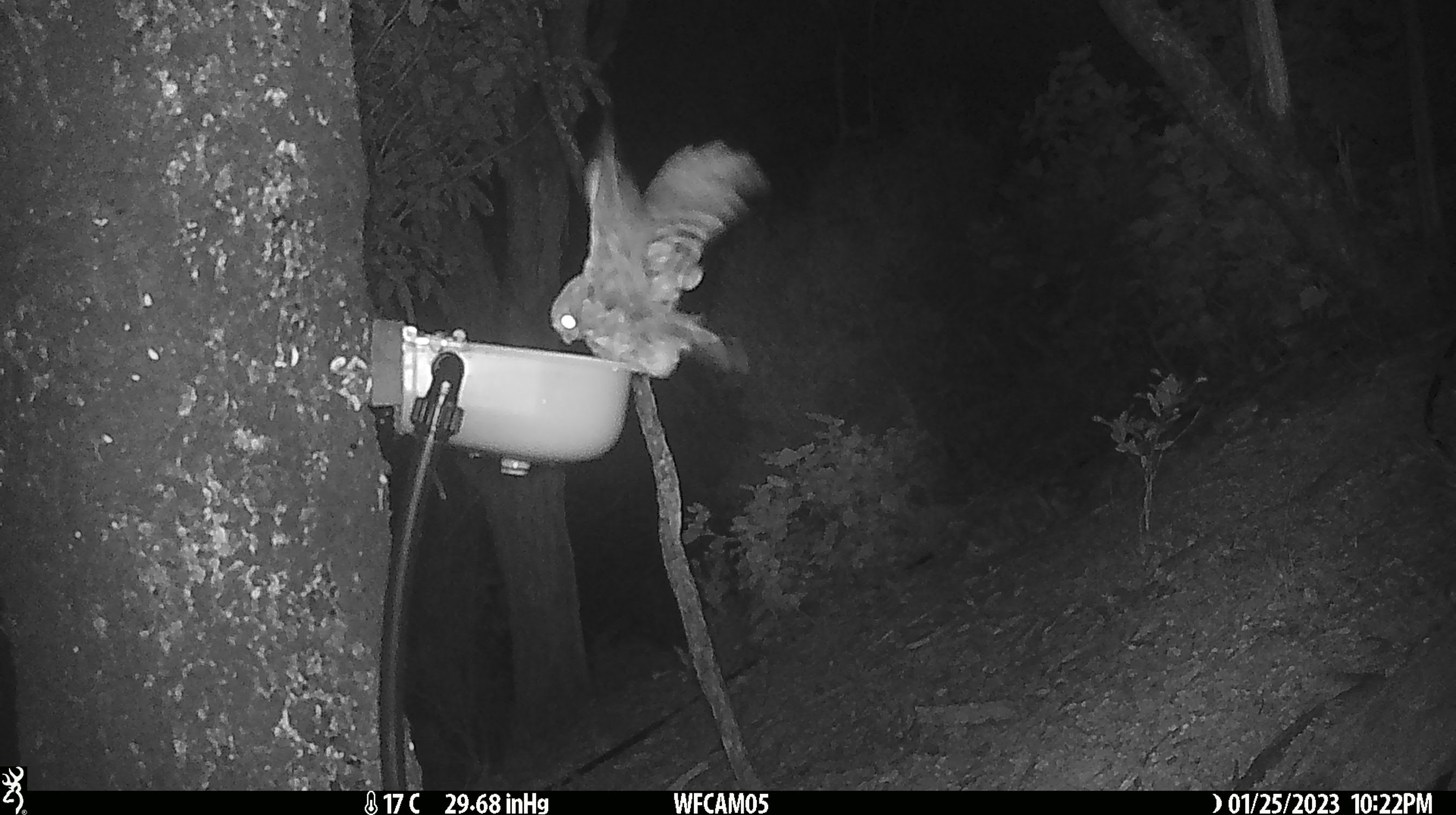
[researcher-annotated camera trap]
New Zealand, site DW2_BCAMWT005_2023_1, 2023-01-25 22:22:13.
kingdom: Animalia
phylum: Chordata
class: Aves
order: Strigiformes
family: Strigidae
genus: Ninox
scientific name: Ninox novaeseelandiae novaeseelandiae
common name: morepork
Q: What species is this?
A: Morepork (Ninox novaeseelandiae novaeseelandiae).